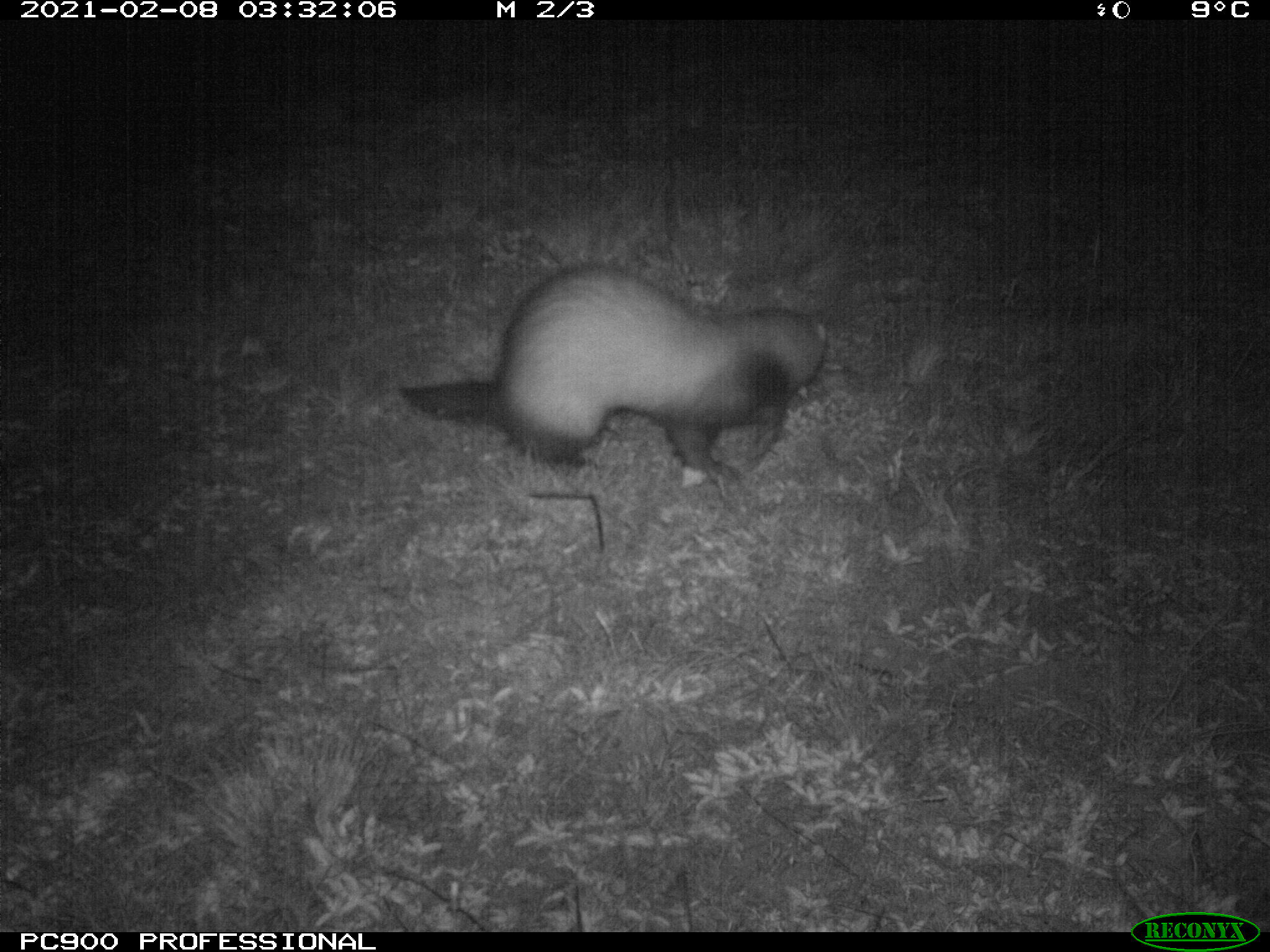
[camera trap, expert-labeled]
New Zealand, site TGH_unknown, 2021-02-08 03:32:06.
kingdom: Animalia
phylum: Chordata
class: Mammalia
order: Carnivora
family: Mustelidae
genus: Mustela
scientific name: Mustela furo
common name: ferret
Ferret (Mustela furo).